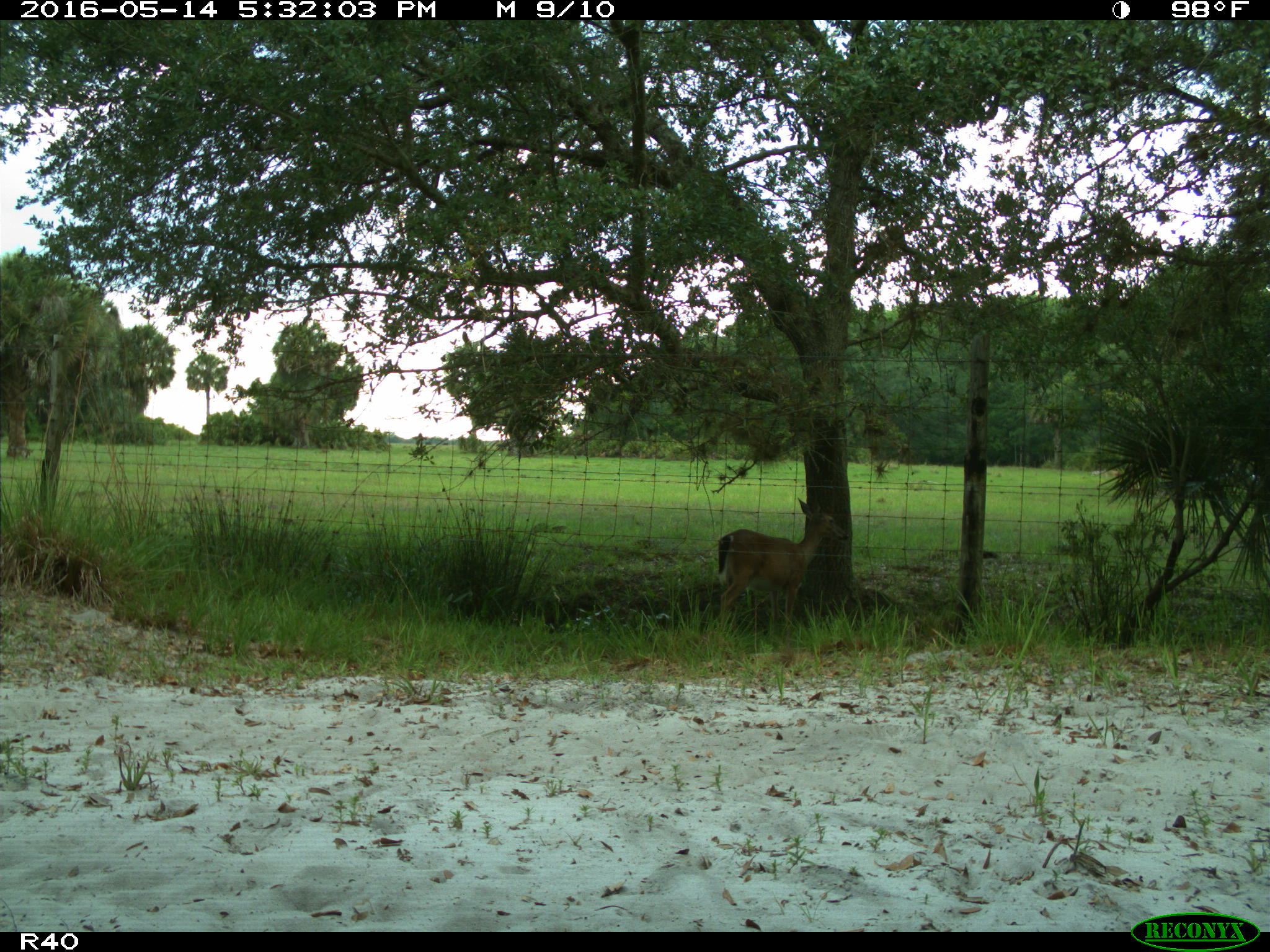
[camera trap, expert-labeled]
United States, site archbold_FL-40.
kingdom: Animalia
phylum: Chordata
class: Mammalia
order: Artiodactyla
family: Cervidae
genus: Odocoileus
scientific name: Odocoileus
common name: deer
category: unidentified deer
Unidentified deer (deer) (Odocoileus).